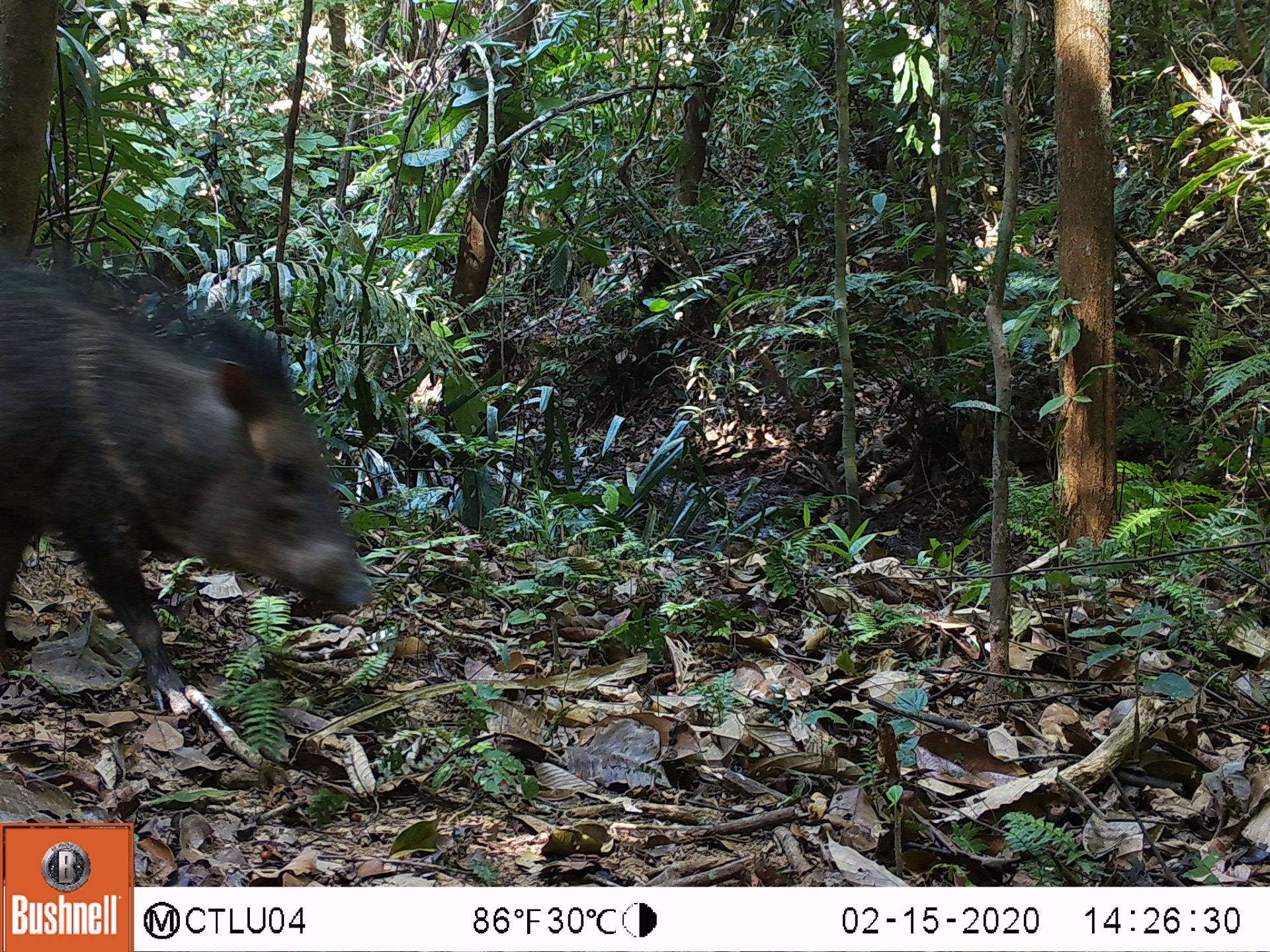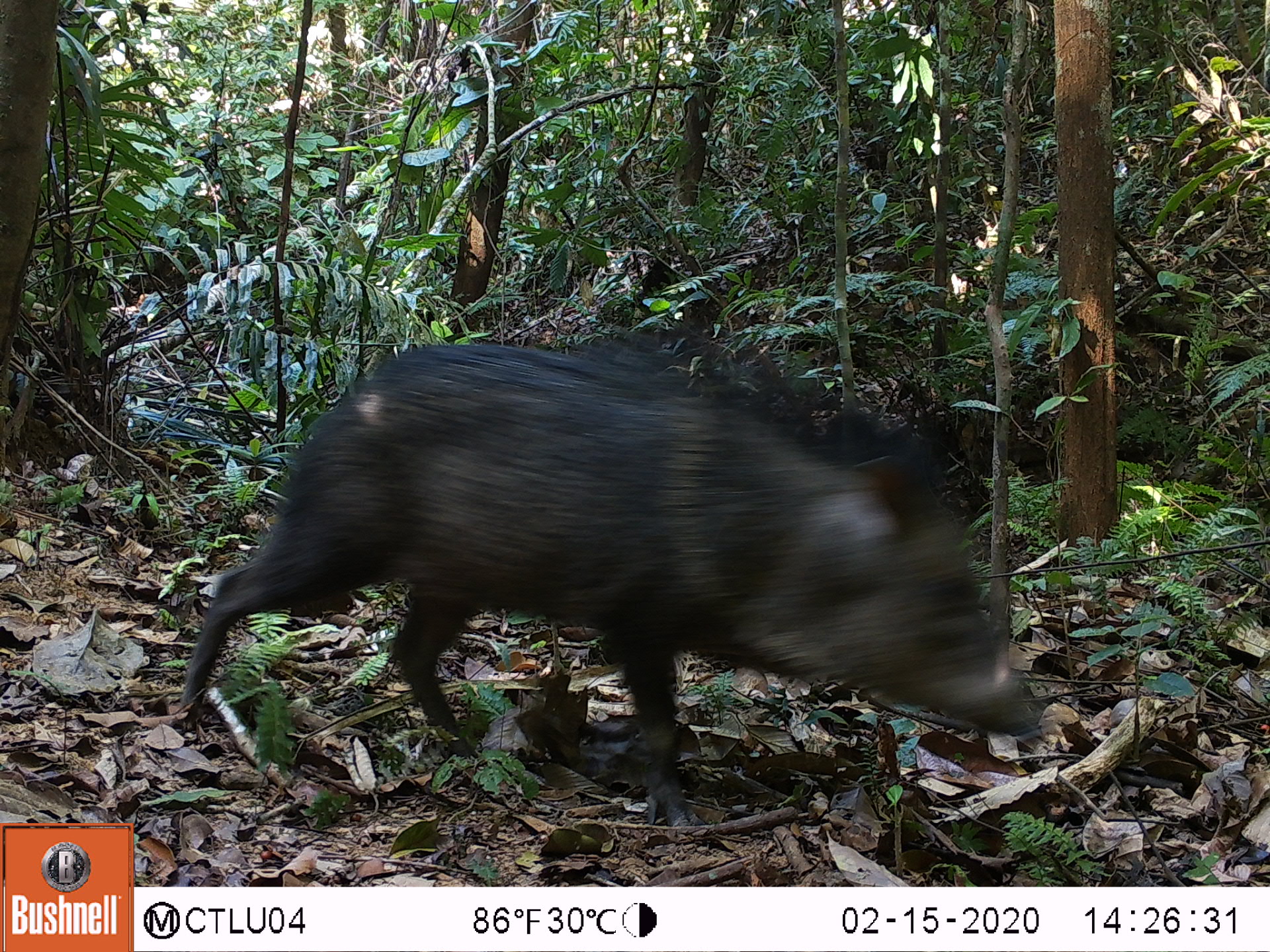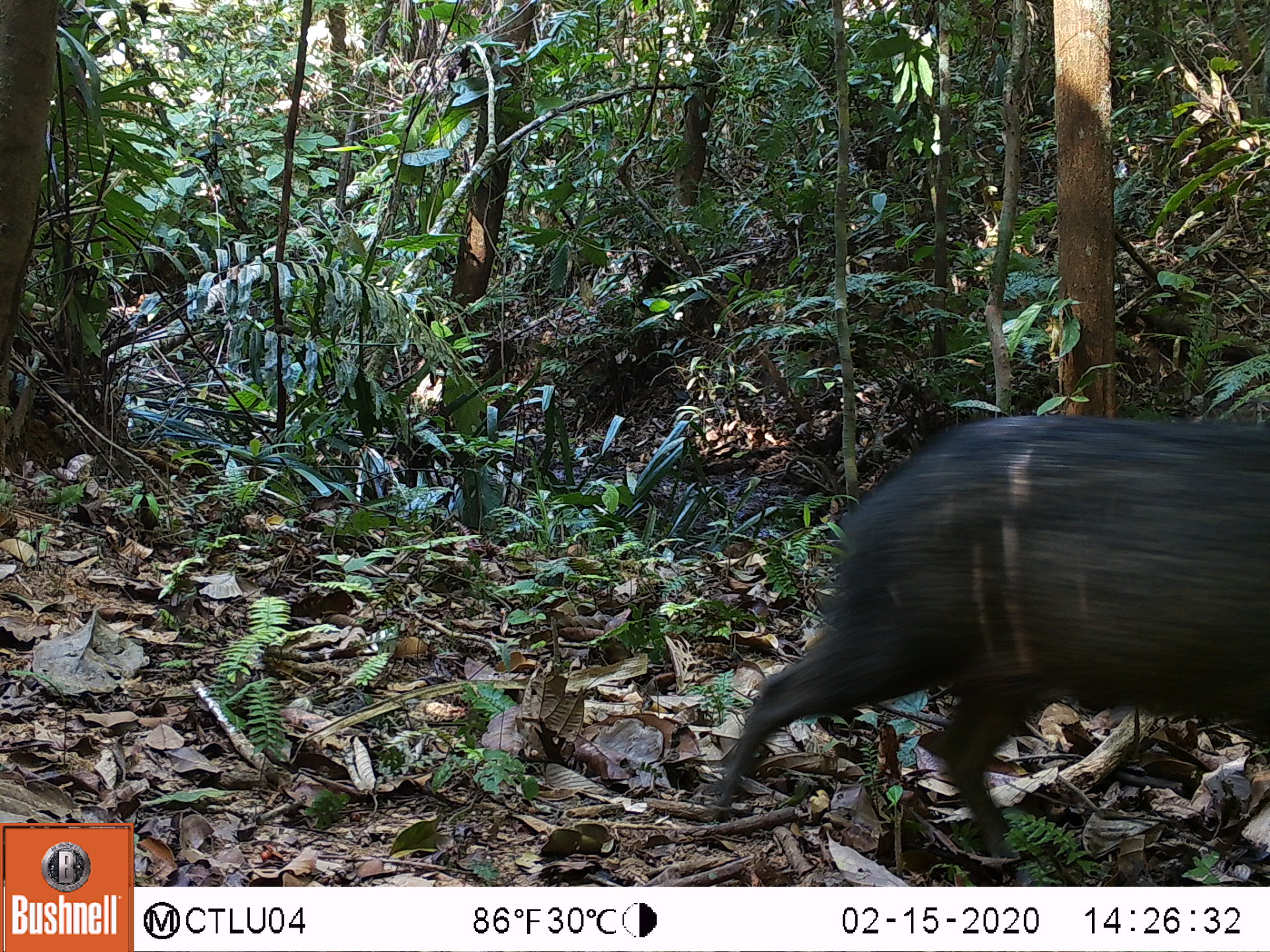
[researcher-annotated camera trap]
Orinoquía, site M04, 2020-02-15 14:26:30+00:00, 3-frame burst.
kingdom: Animalia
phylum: Chordata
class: Mammalia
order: Artiodactyla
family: Tayassuidae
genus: Pecari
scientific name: Pecari tajacu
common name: collared peccary